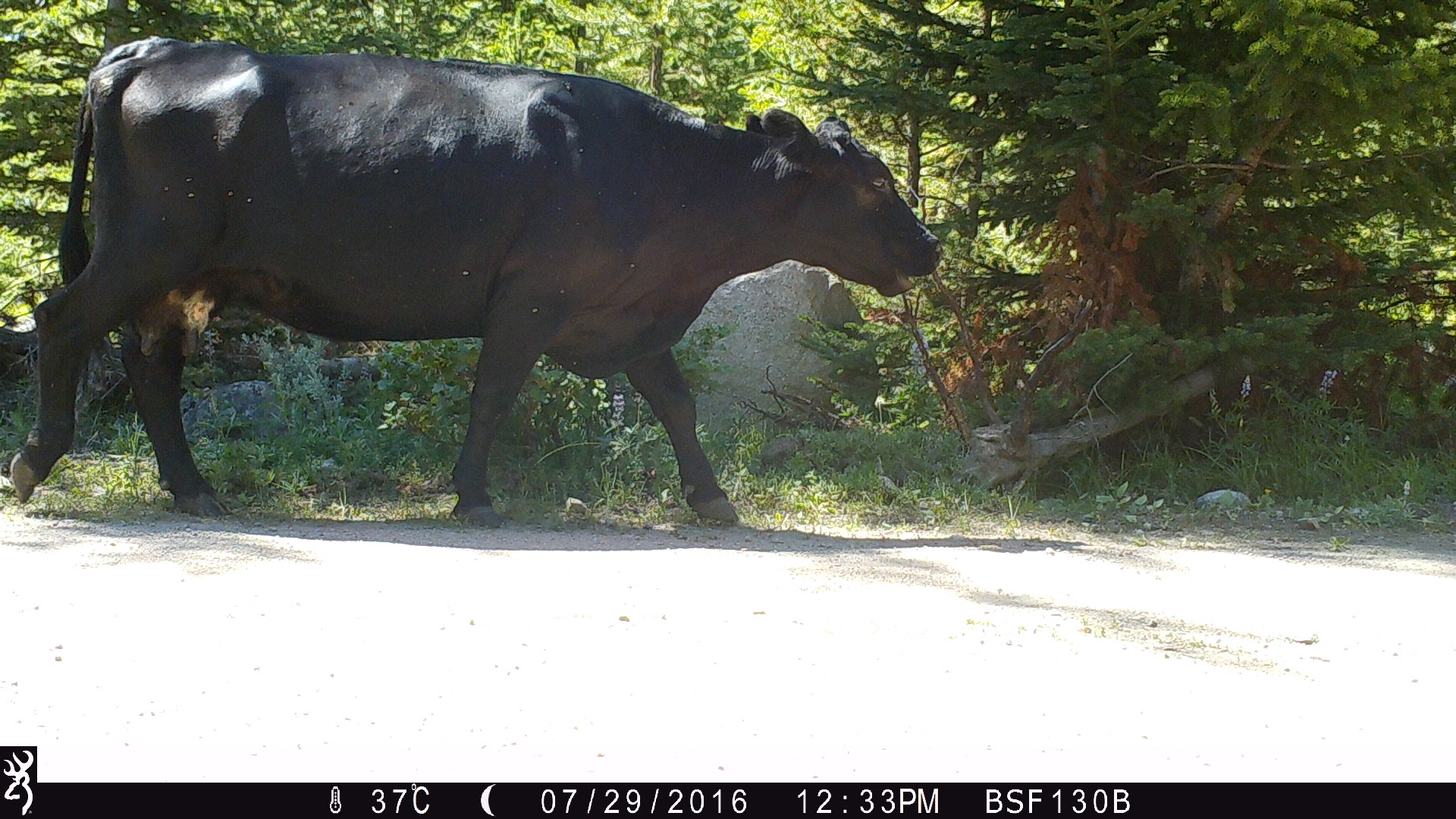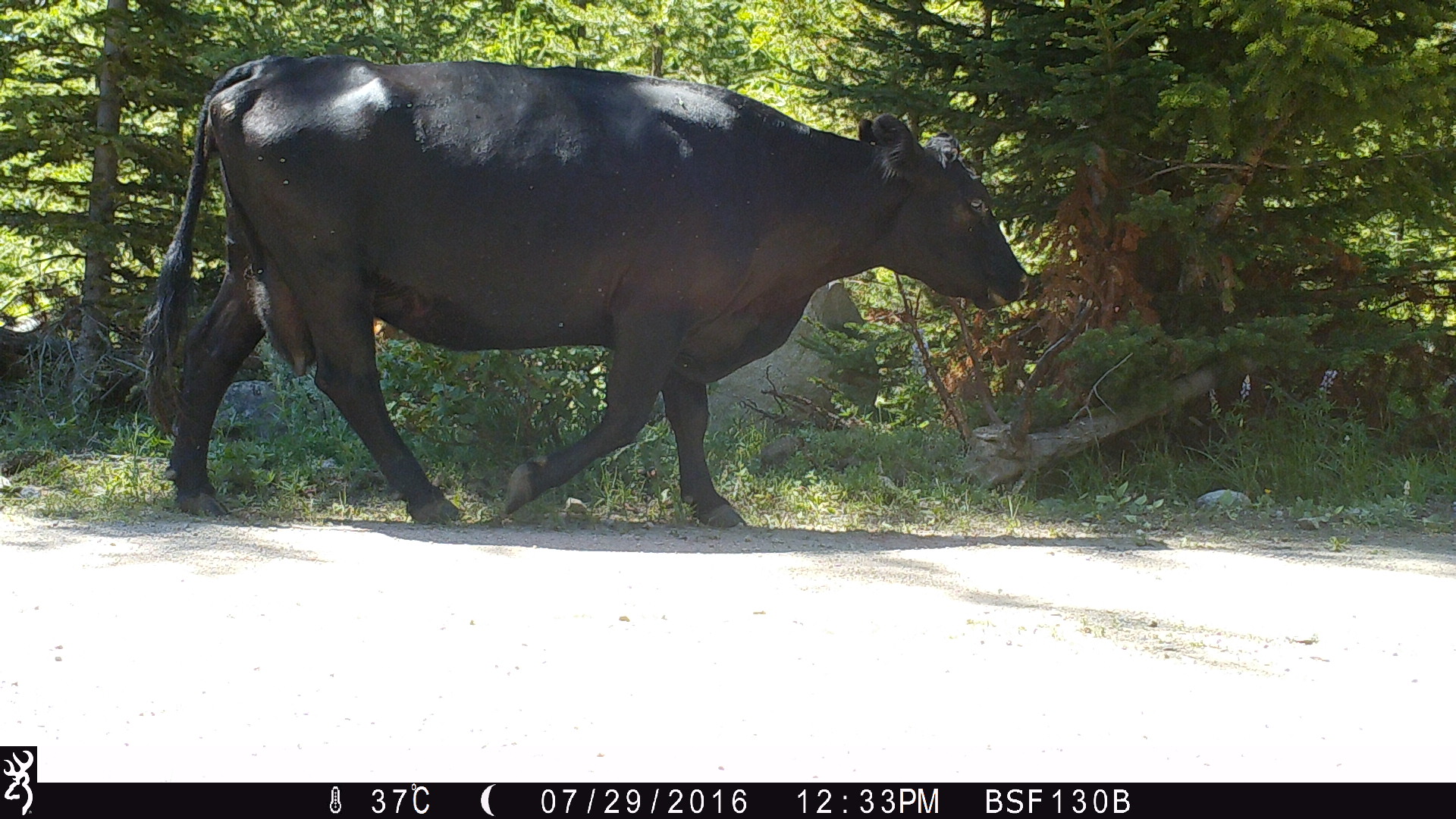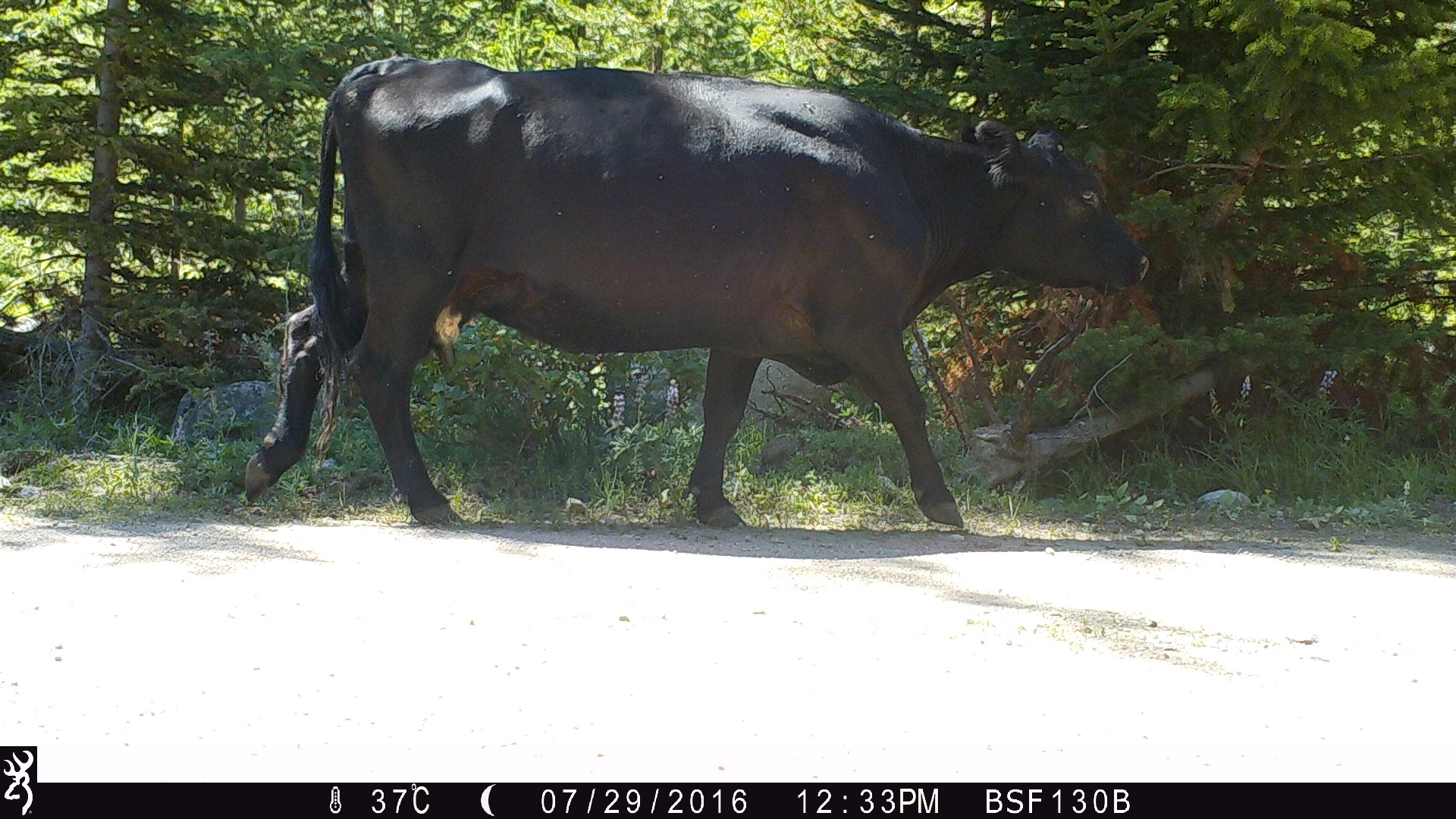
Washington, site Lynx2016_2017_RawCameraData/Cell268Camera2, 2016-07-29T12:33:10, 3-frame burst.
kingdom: Animalia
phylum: Chordata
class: Mammalia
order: Artiodactyla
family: Bovidae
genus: Bos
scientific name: Bos taurus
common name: domestic cattle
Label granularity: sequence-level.